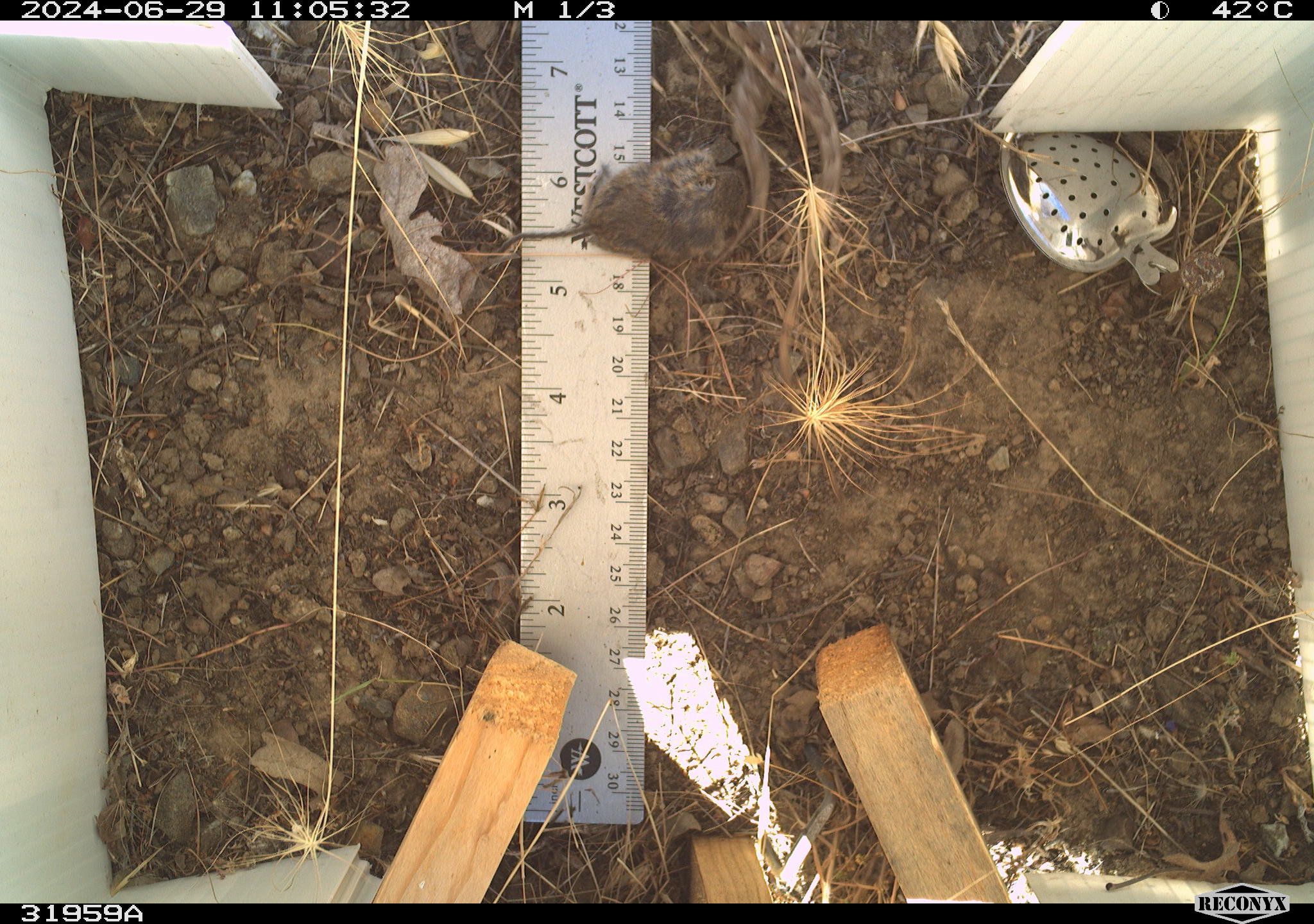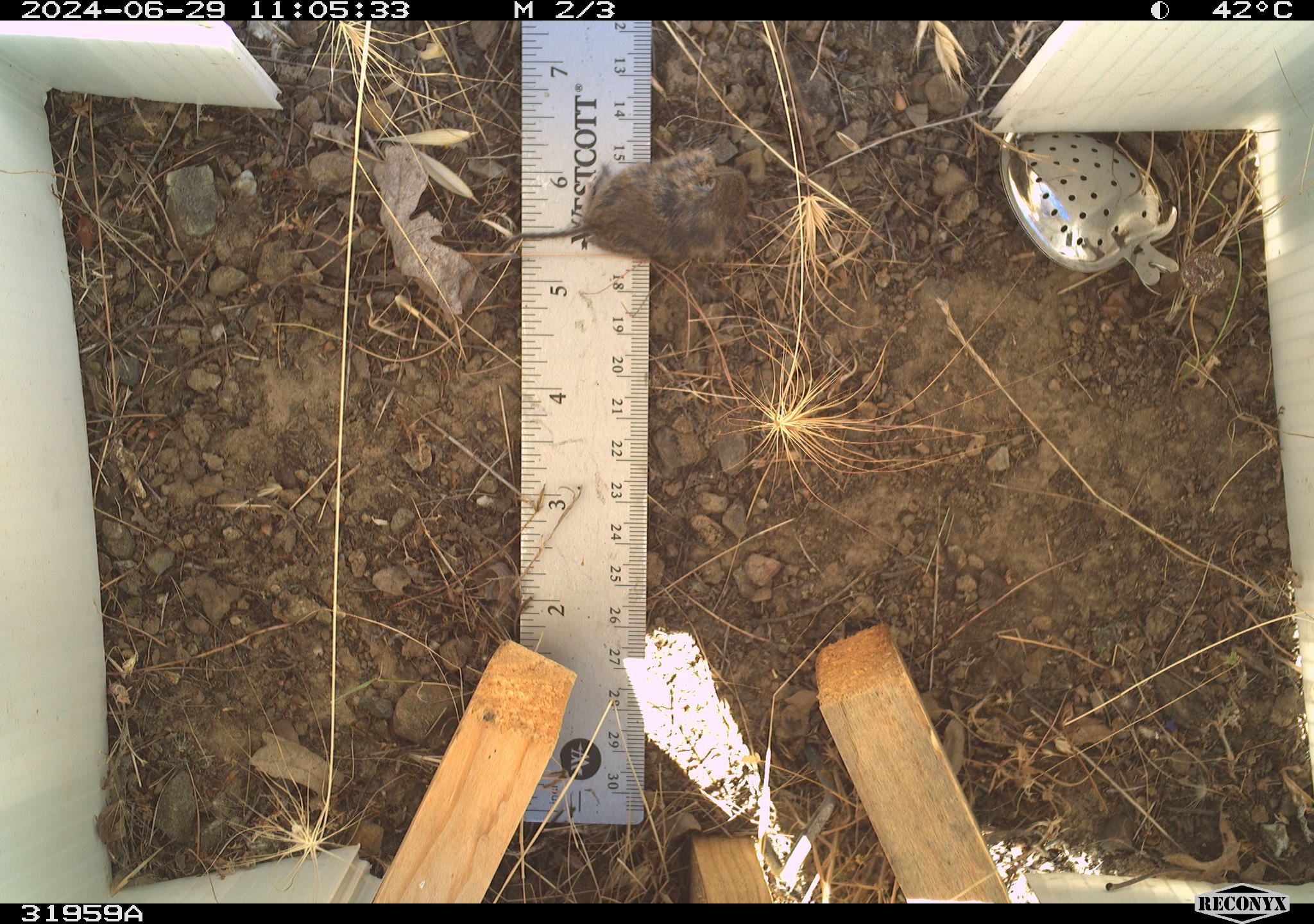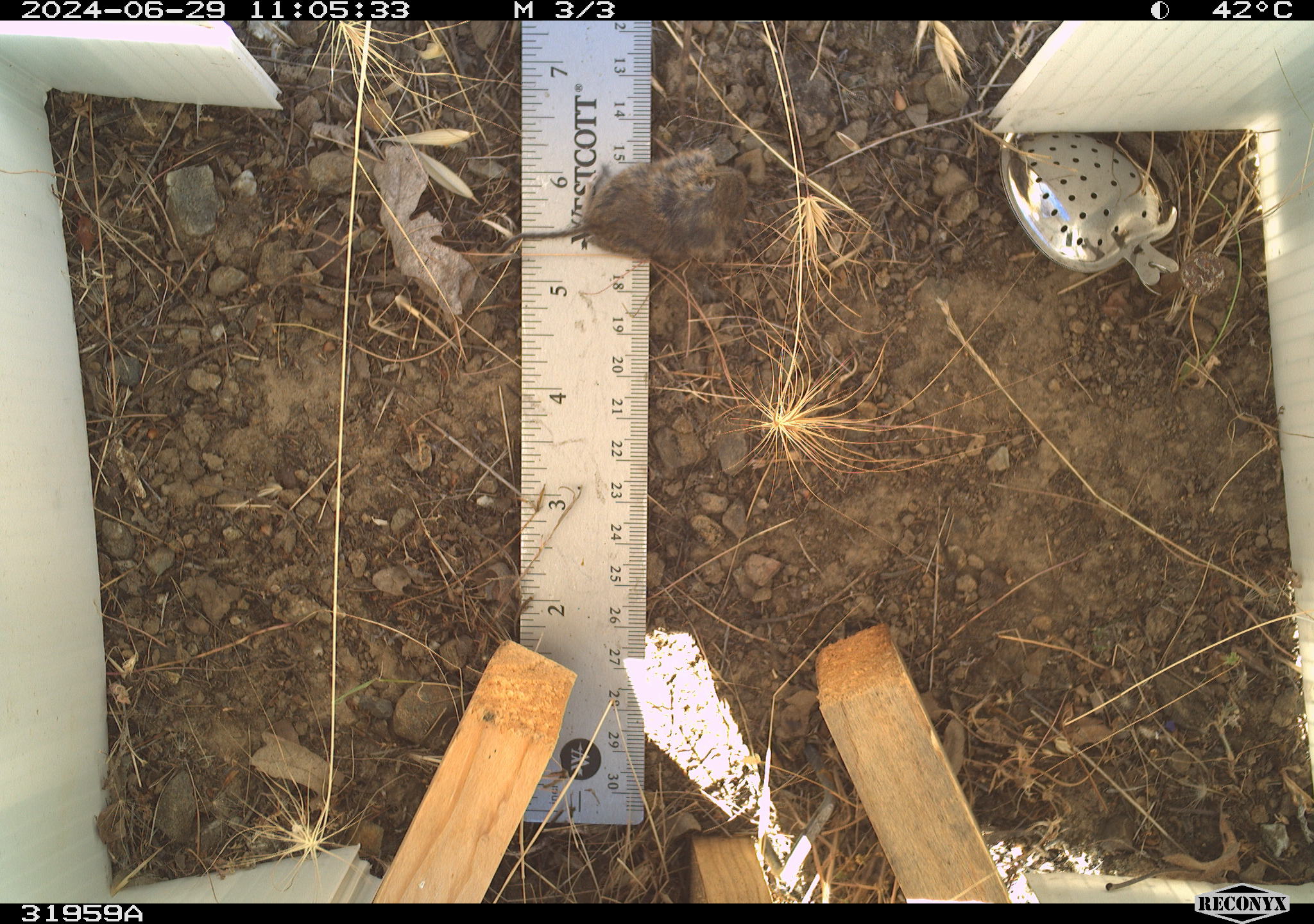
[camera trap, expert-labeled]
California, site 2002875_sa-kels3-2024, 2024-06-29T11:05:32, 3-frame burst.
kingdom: Animalia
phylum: Chordata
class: Reptilia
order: Squamata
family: Phrynosomatidae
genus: Sceloporus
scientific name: Sceloporus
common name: spiny lizards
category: sceloporus species